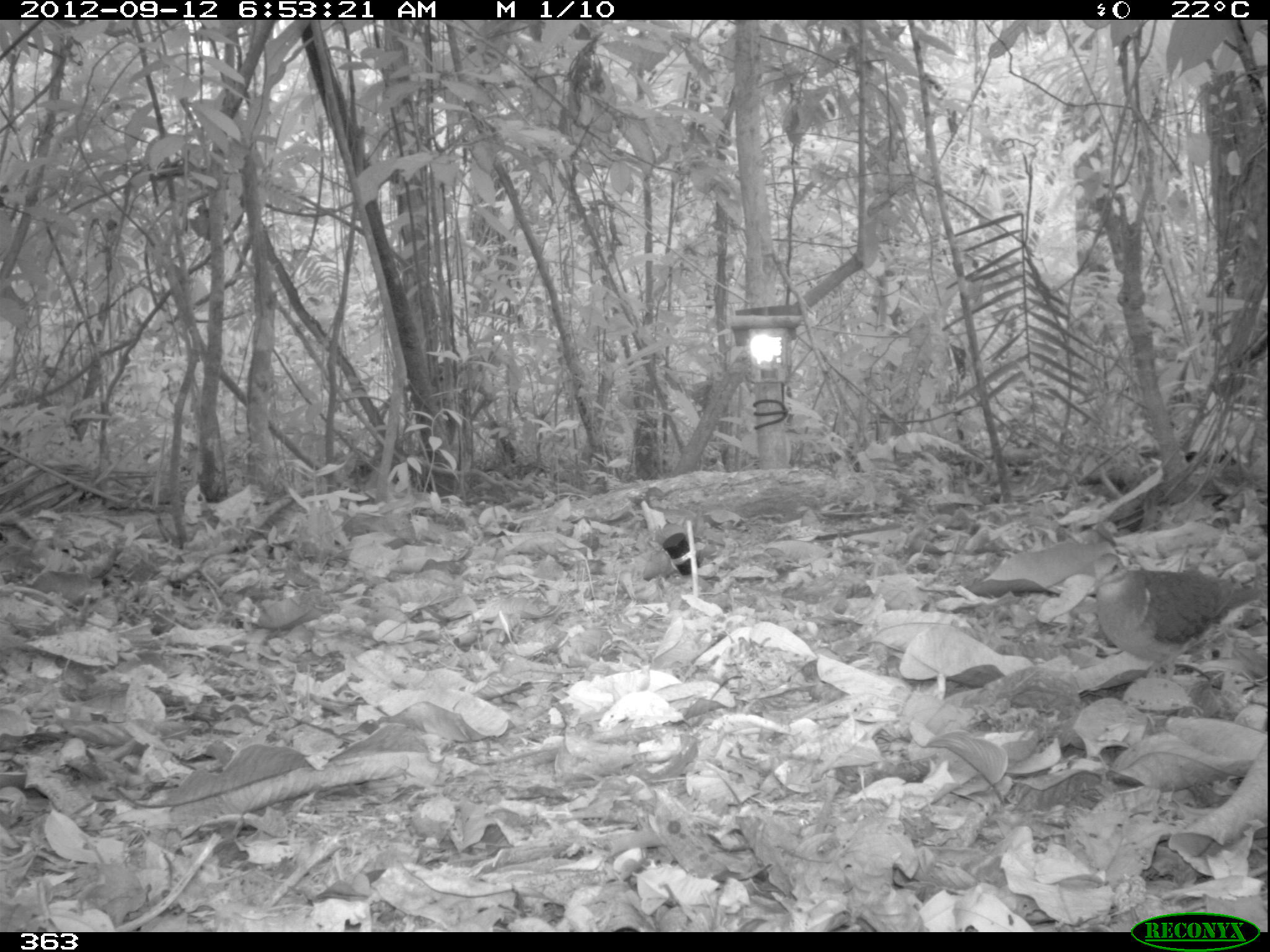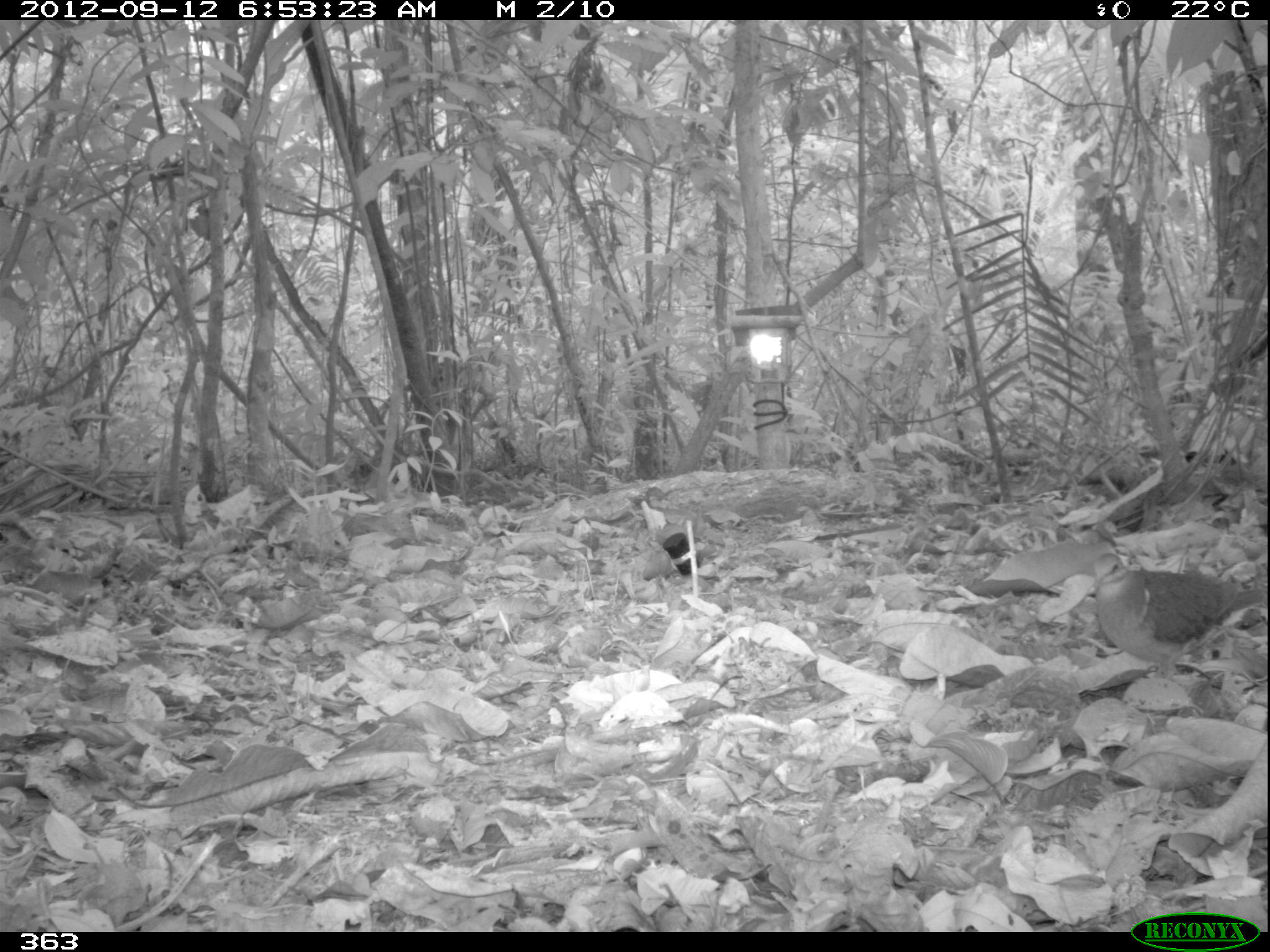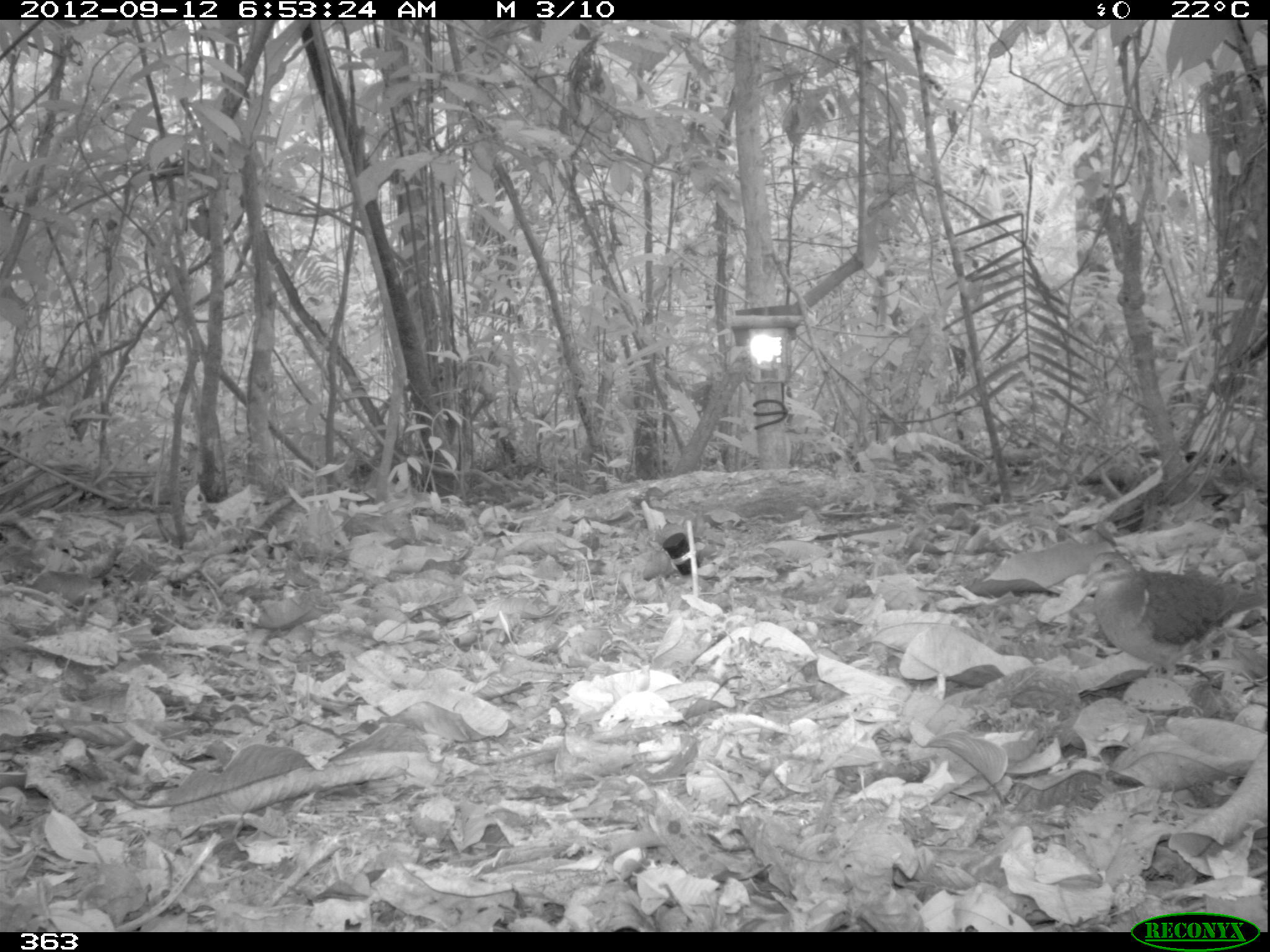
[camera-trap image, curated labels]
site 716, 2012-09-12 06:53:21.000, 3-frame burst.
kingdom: Animalia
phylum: Chordata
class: Aves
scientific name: Aves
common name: bird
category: unknown bird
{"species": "unknown bird (bird) (Aves)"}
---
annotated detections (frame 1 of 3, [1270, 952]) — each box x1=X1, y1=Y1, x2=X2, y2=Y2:
unknown bird: x1=1085, y1=550, x2=1267, y2=695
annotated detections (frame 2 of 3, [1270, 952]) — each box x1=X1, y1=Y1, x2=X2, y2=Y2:
unknown bird: x1=1085, y1=549, x2=1270, y2=680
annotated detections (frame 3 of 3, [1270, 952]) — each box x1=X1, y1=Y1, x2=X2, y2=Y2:
unknown bird: x1=1075, y1=547, x2=1263, y2=688